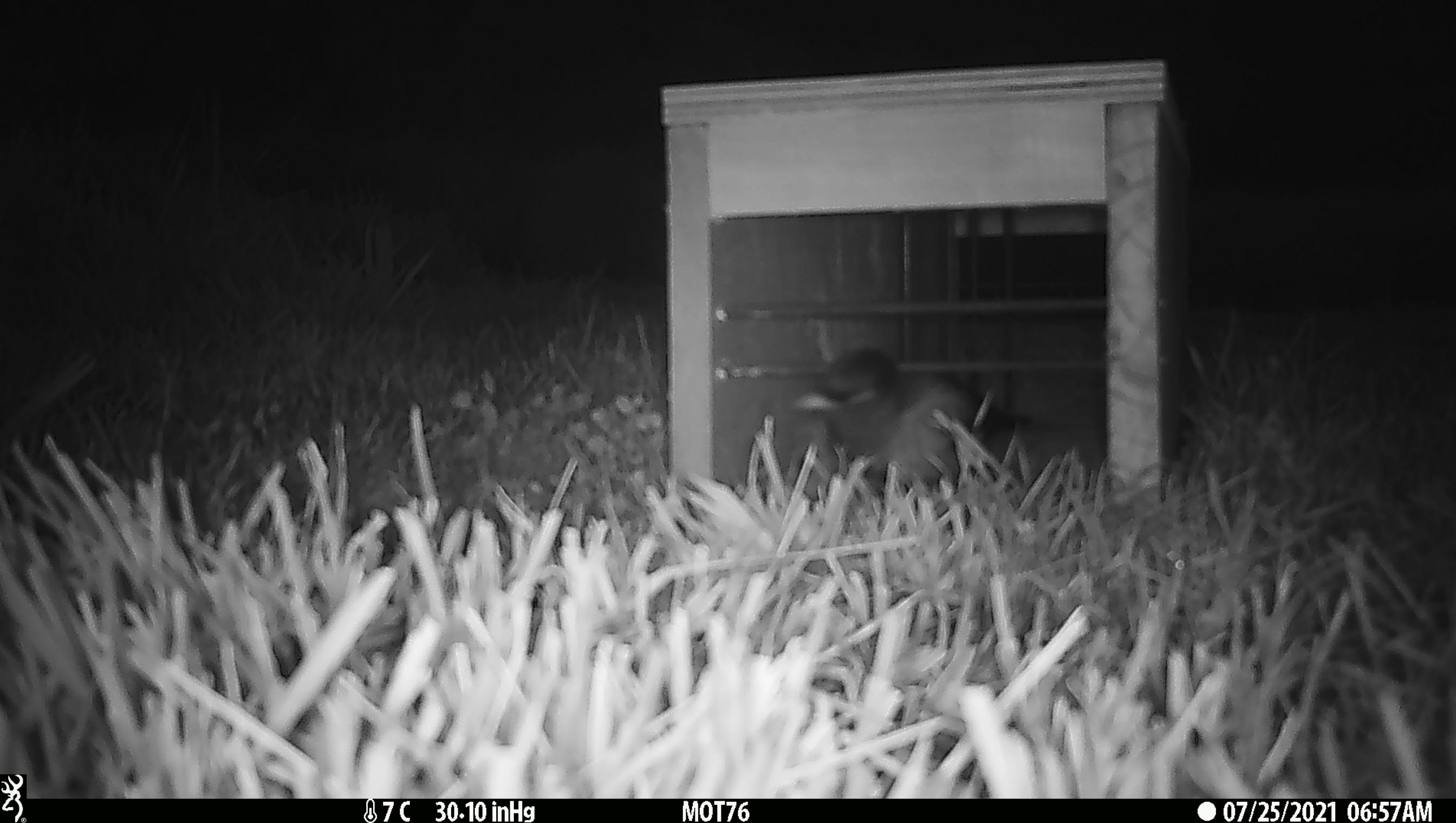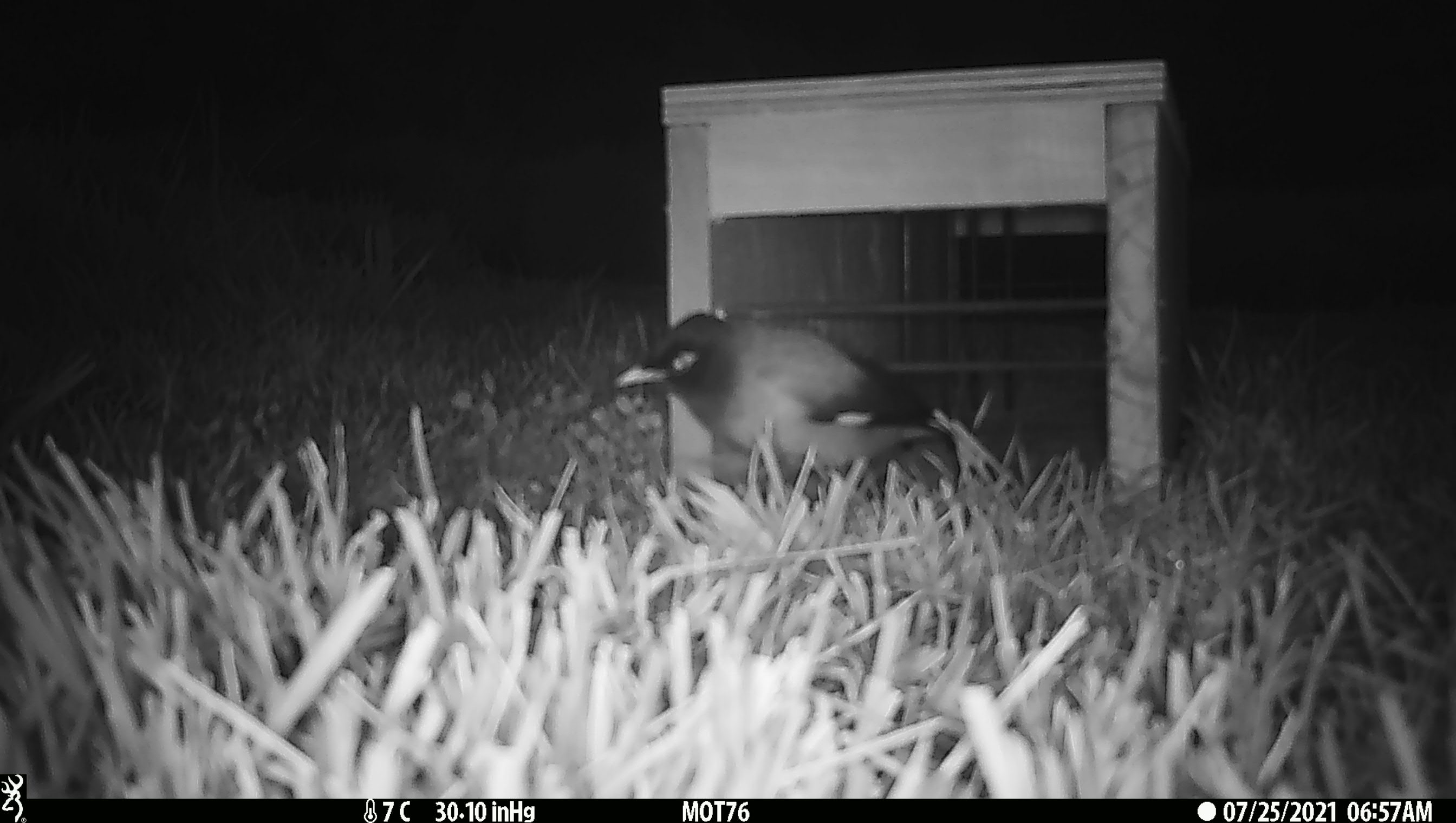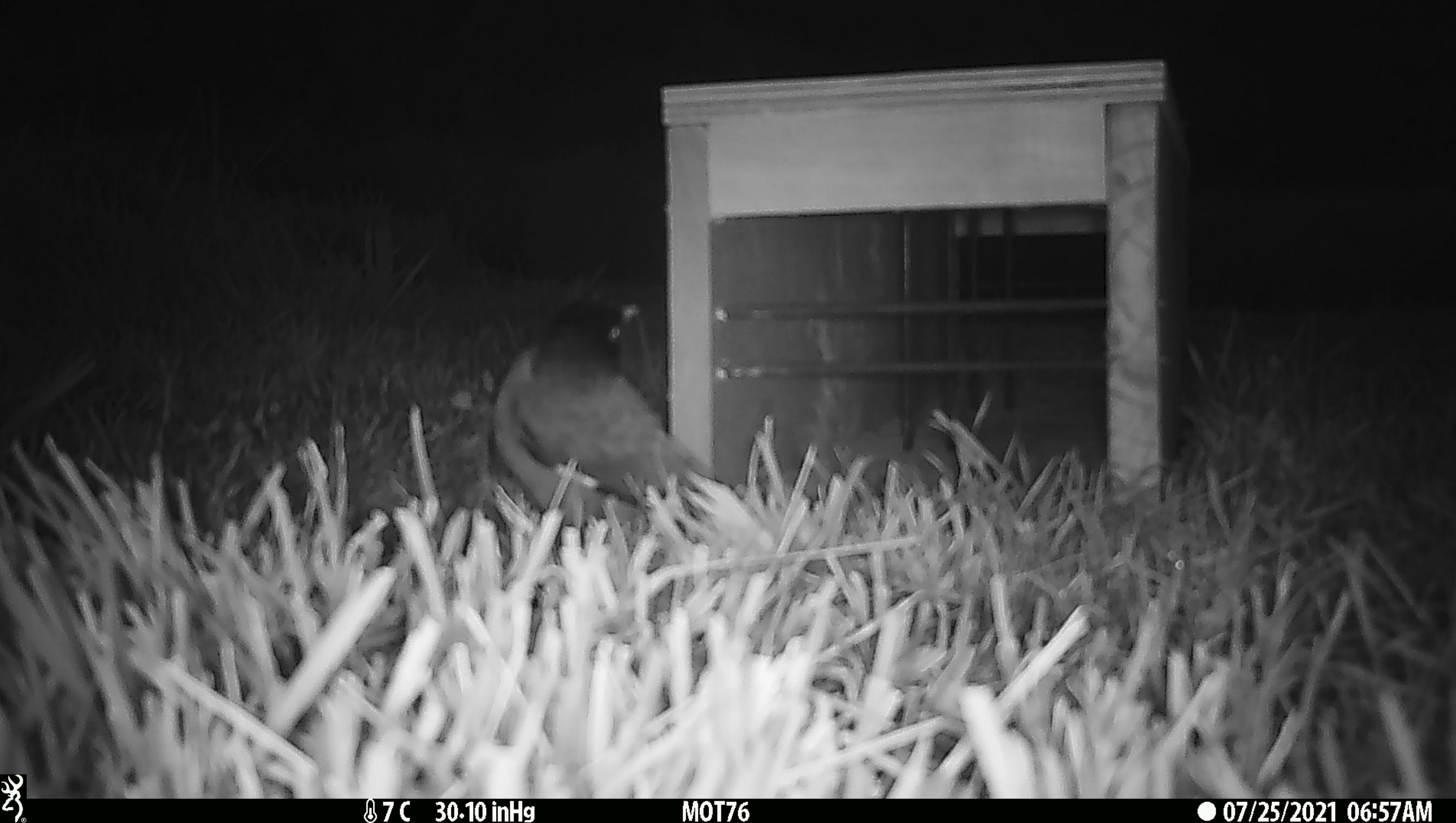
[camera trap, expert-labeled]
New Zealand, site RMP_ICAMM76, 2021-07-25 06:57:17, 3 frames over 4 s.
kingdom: Animalia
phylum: Chordata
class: Aves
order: Passeriformes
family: Sturnidae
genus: Acridotheres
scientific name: Acridotheres tristis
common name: common myna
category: myna